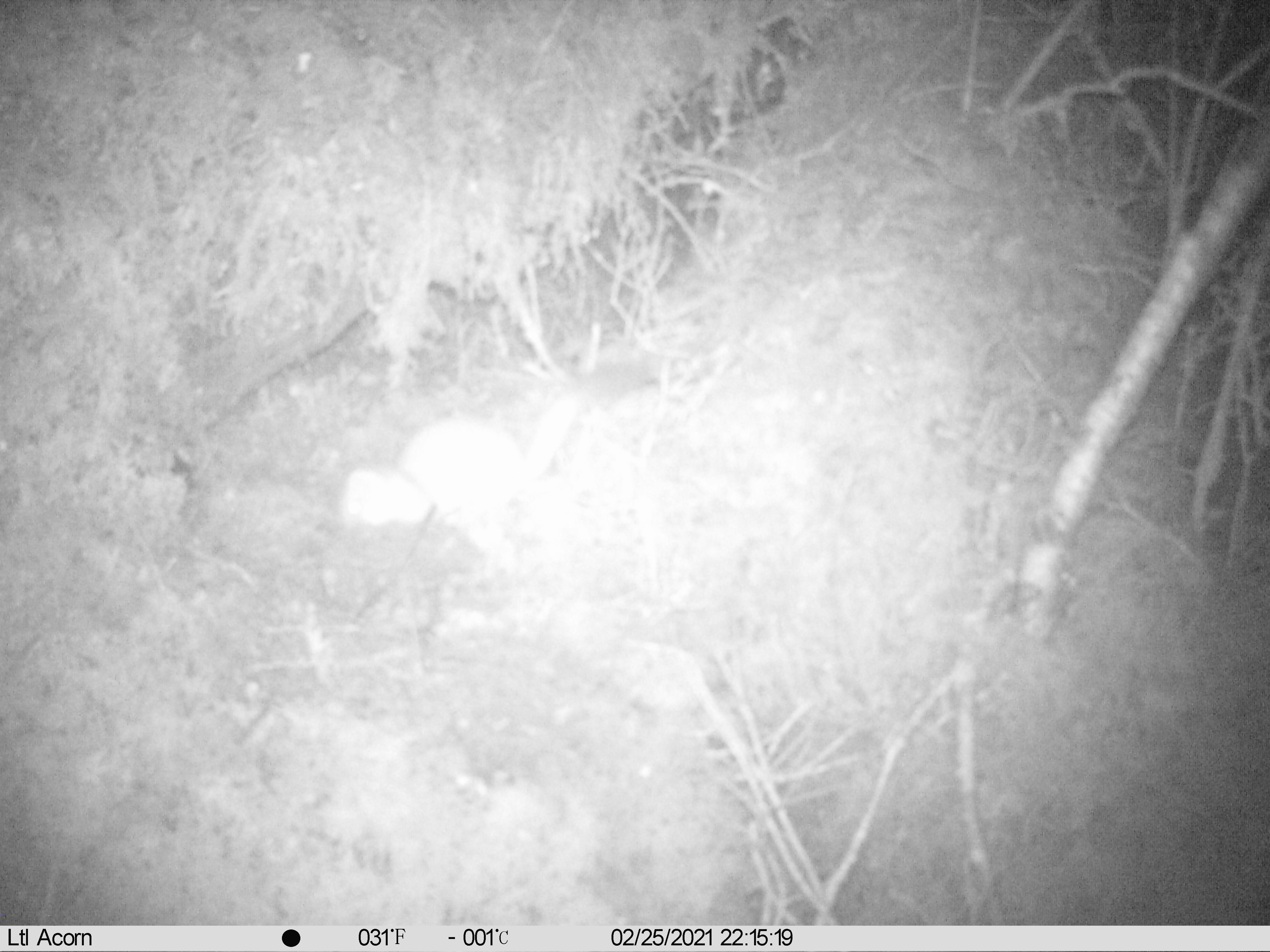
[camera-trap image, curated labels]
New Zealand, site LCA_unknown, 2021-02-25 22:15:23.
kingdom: Animalia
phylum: Chordata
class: Mammalia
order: Carnivora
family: Mustelidae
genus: Mustela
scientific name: Mustela erminea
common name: stoat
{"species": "stoat (Mustela erminea)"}